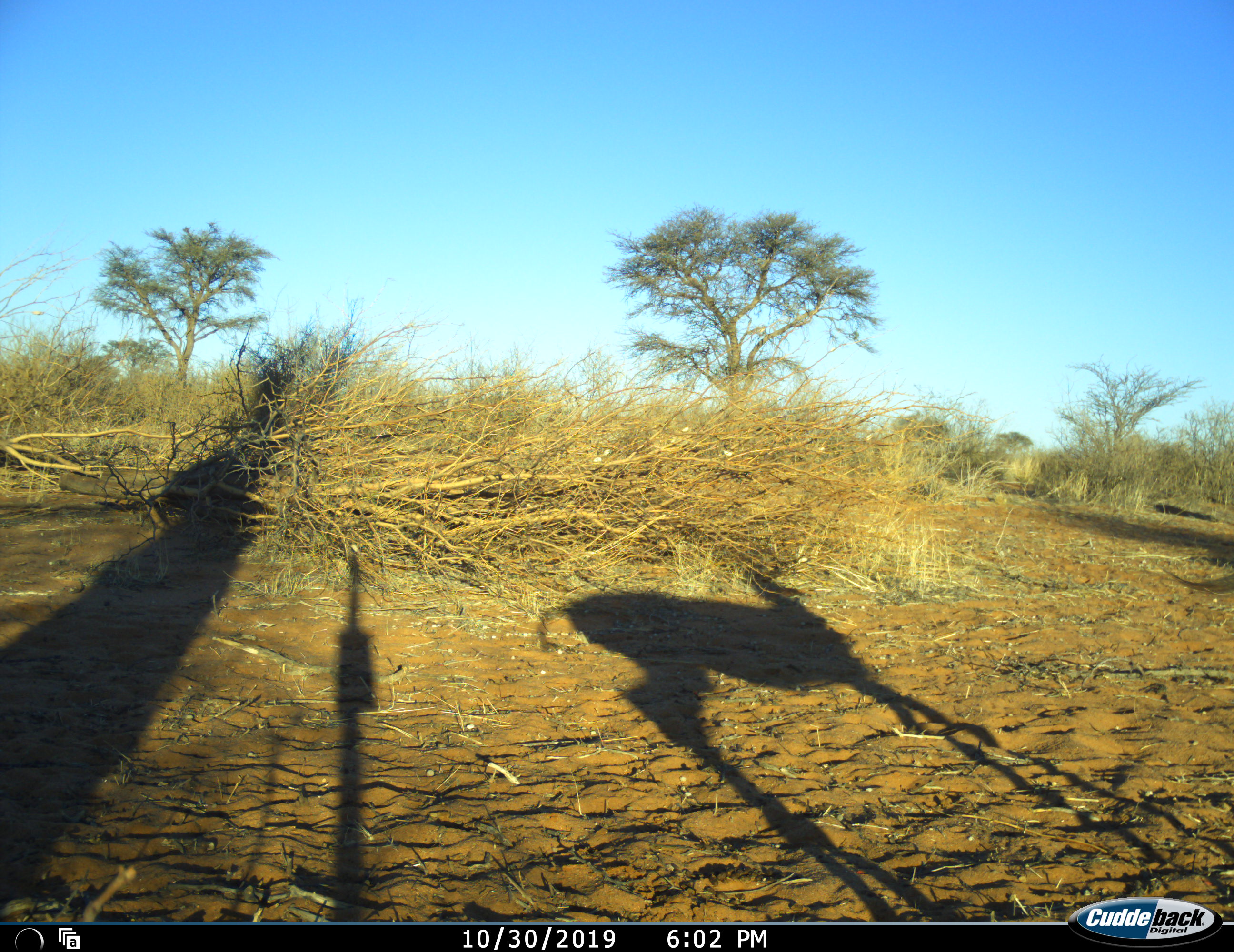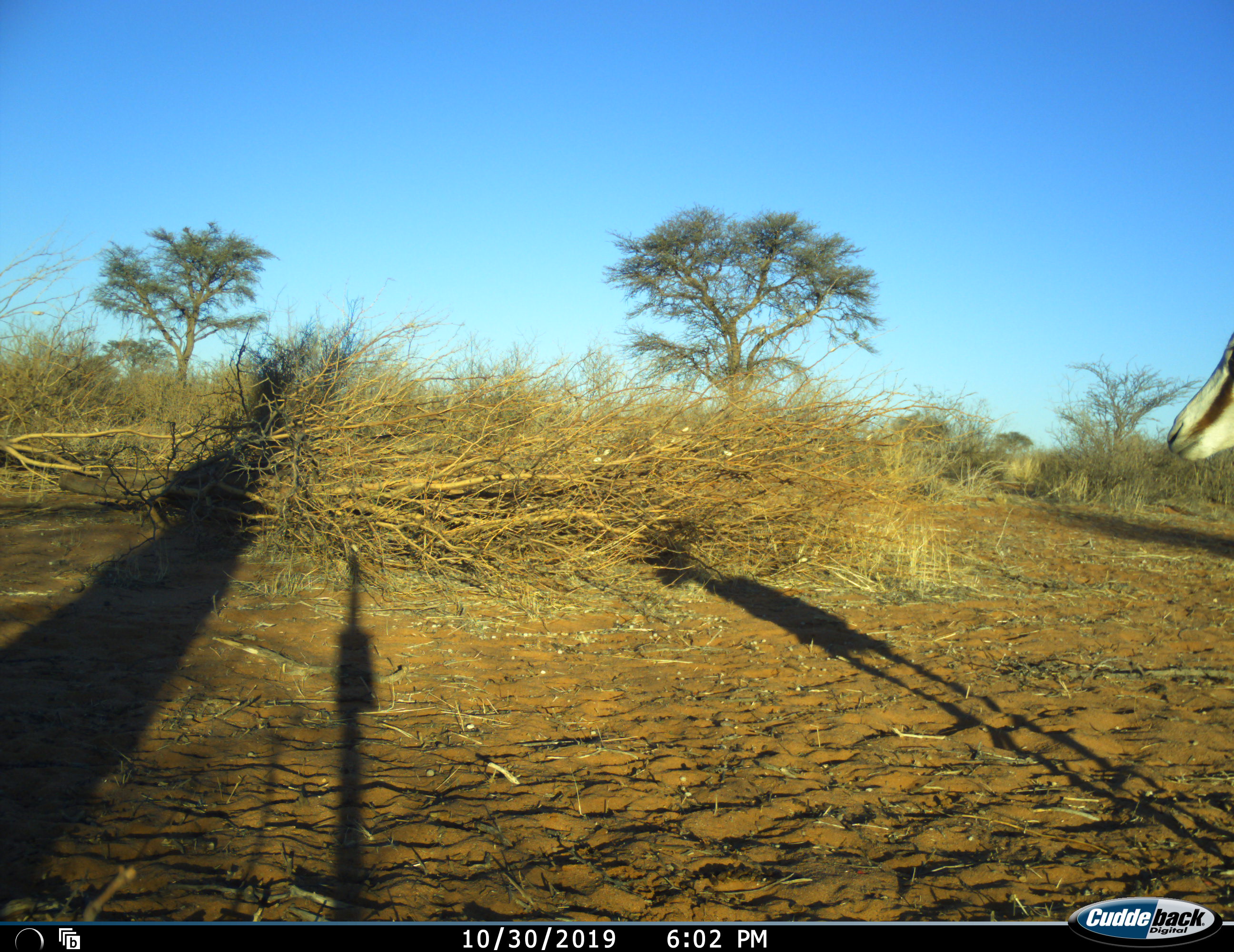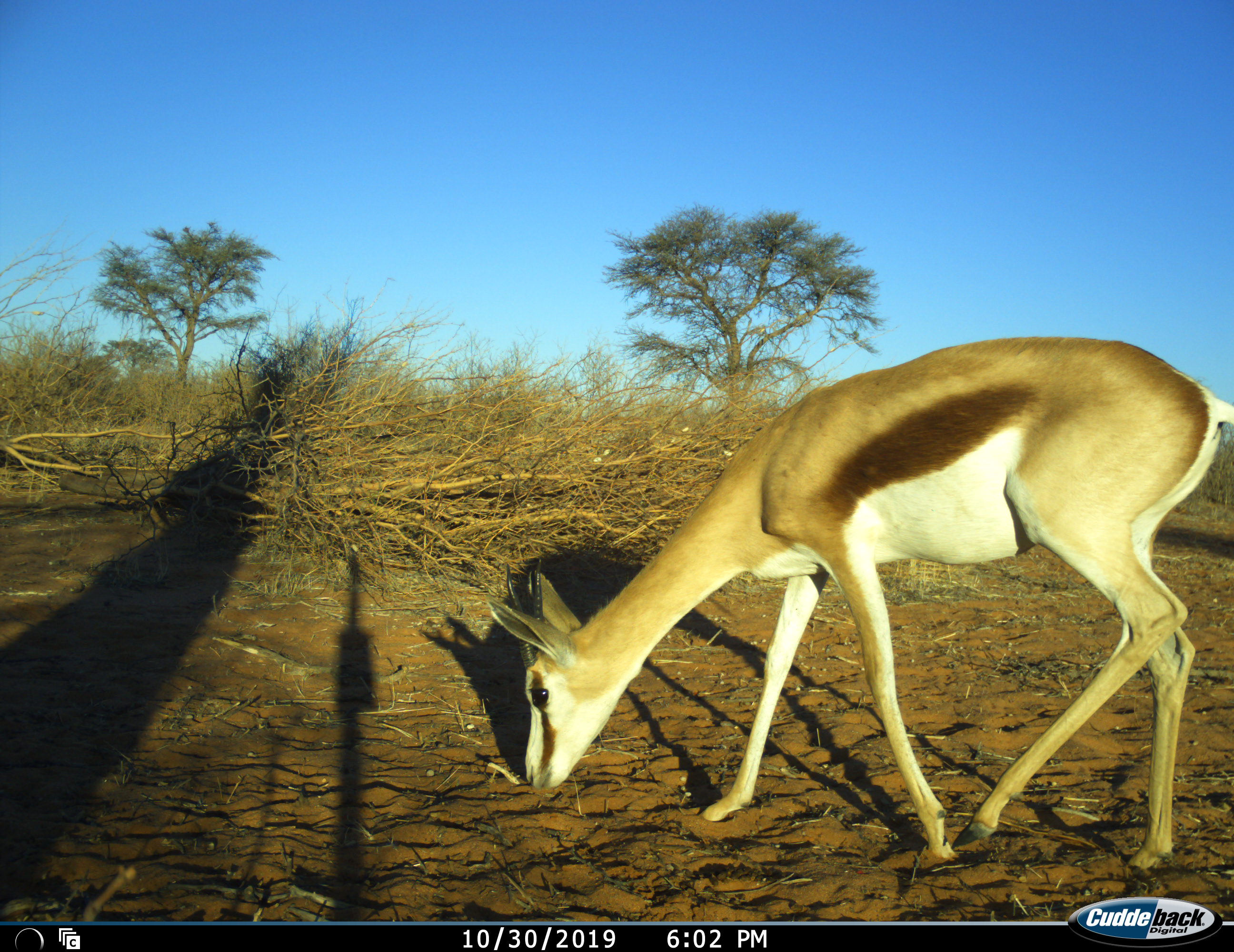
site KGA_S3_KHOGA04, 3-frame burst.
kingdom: Animalia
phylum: Chordata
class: Mammalia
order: Artiodactyla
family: Bovidae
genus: Antidorcas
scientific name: Antidorcas marsupialis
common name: springbok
Springbok (Antidorcas marsupialis), count 1. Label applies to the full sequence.